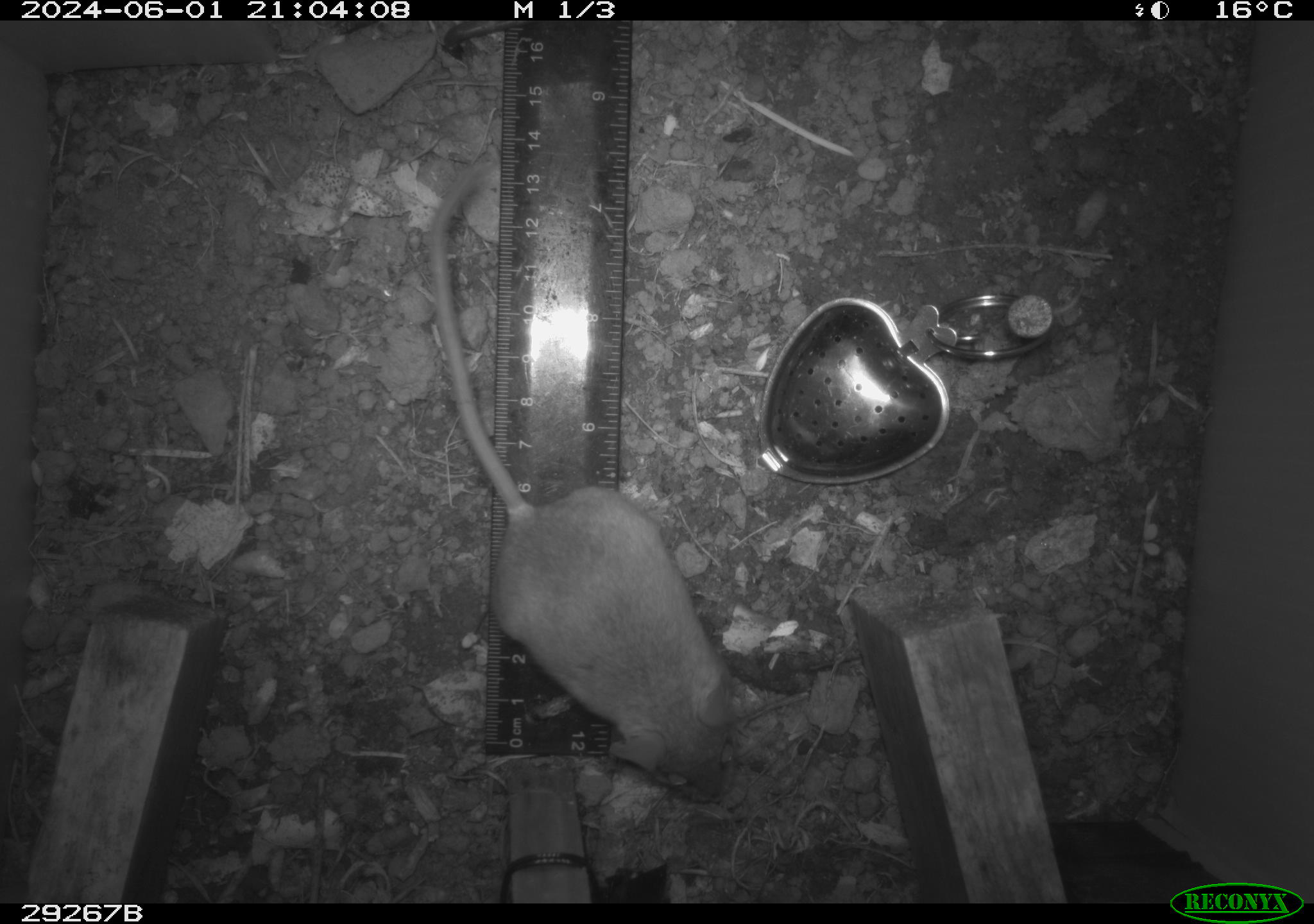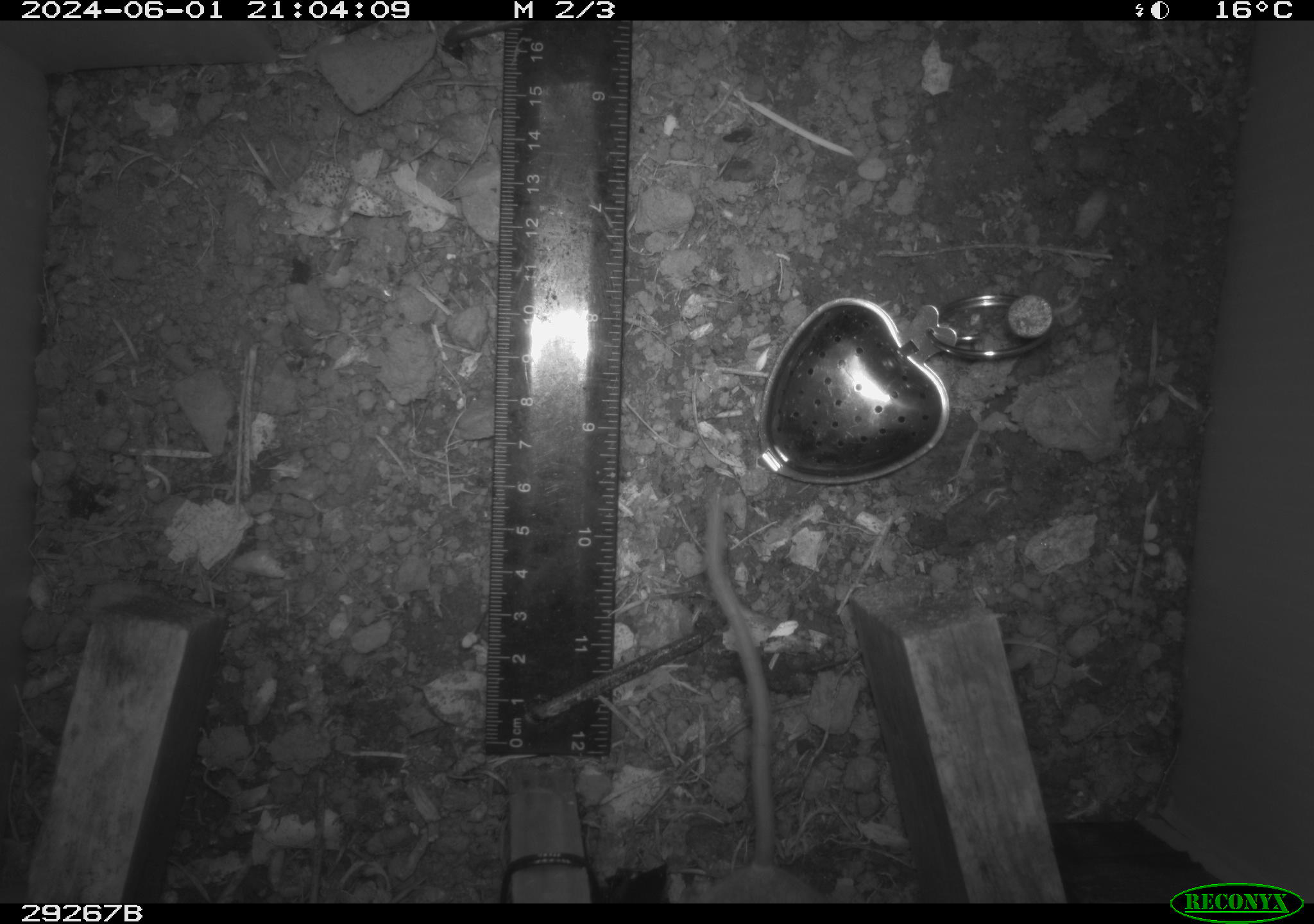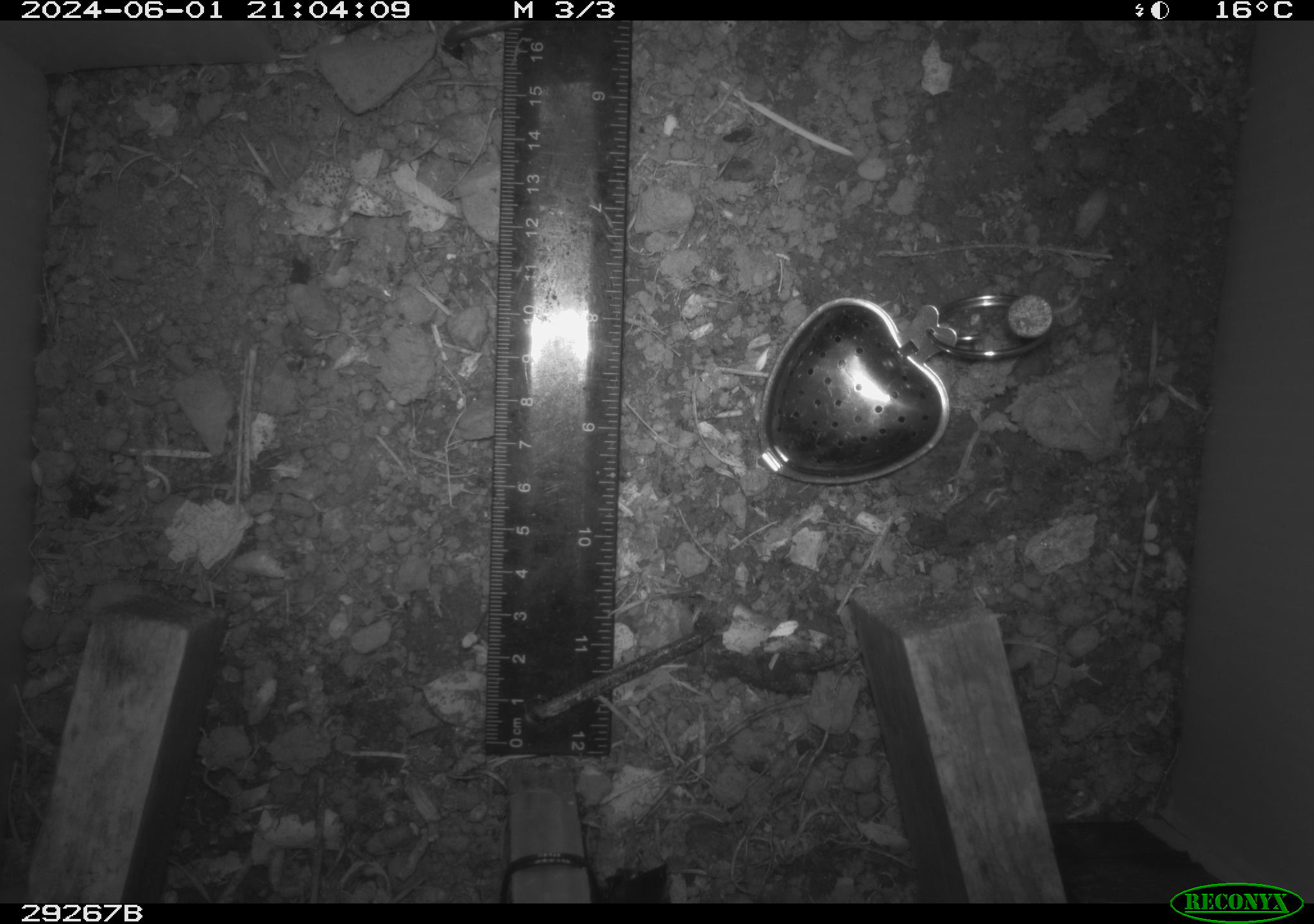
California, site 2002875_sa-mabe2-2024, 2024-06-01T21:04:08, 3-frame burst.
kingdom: Animalia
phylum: Chordata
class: Mammalia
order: Rodentia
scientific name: Rodentia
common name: mouse species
Mouse species (Rodentia).